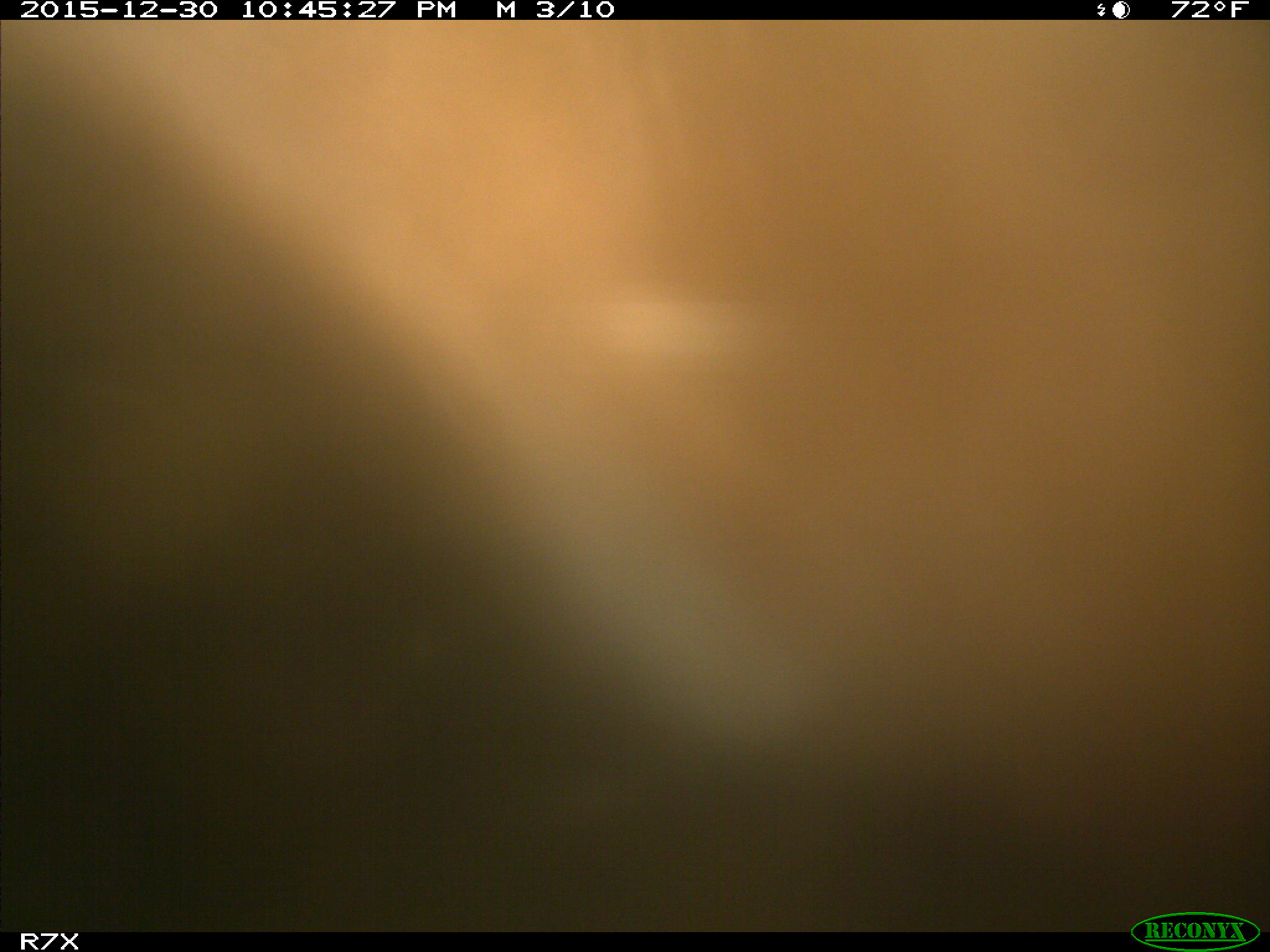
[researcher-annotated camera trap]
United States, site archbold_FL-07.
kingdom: Animalia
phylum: Chordata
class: Mammalia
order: Artiodactyla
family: Bovidae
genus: Bos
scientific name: Bos taurus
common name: domestic cow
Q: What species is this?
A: Bos taurus (domestic cow).